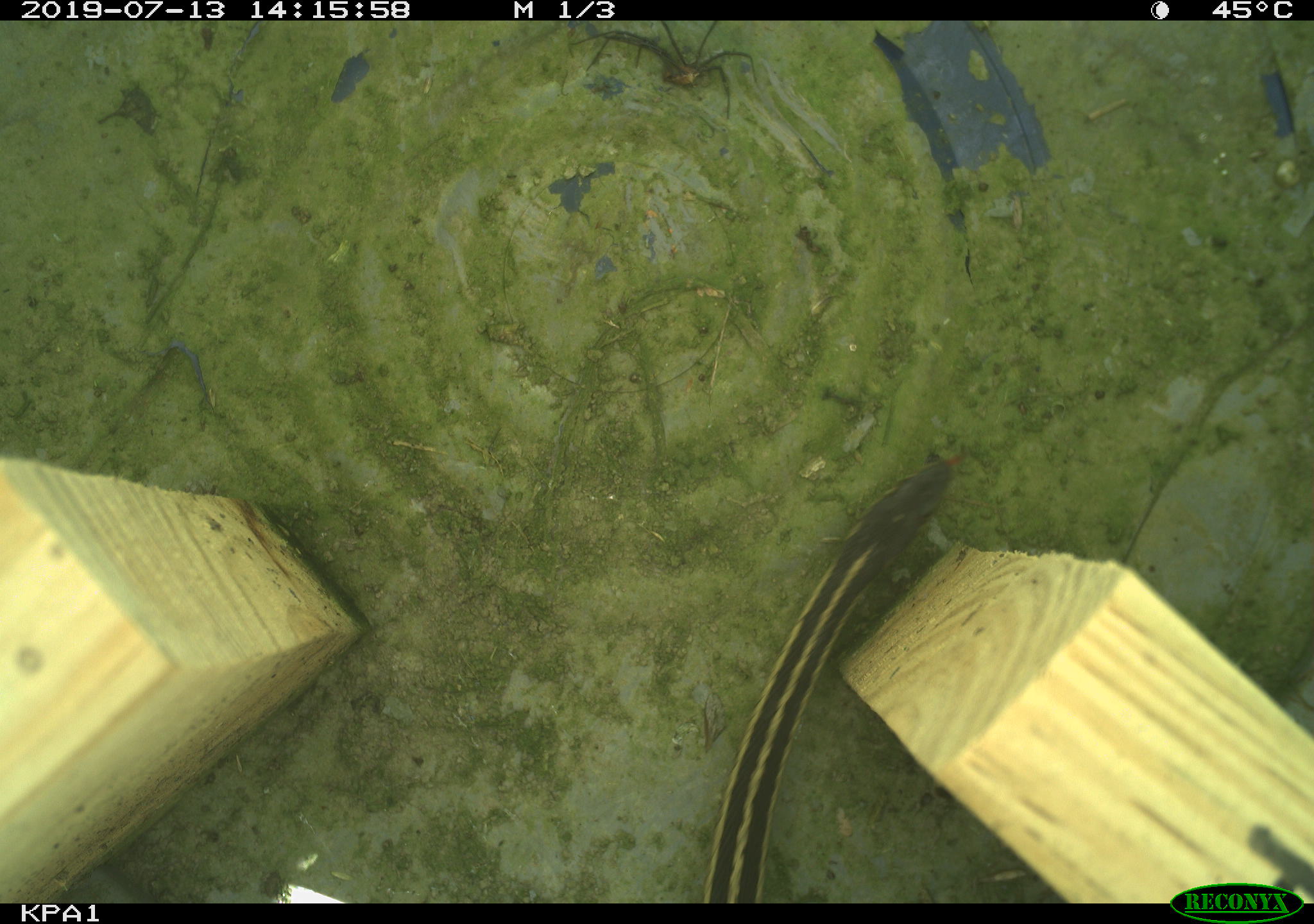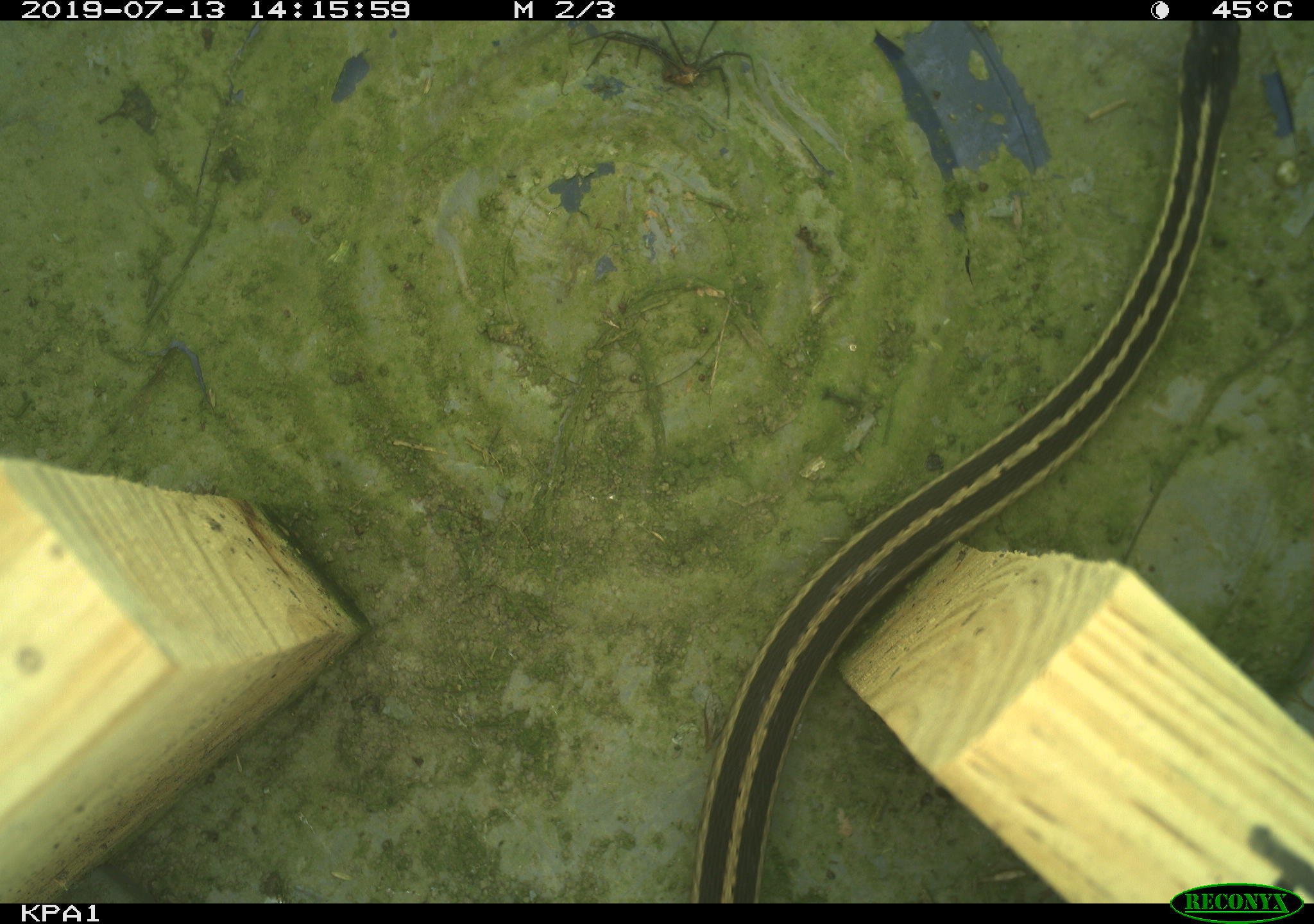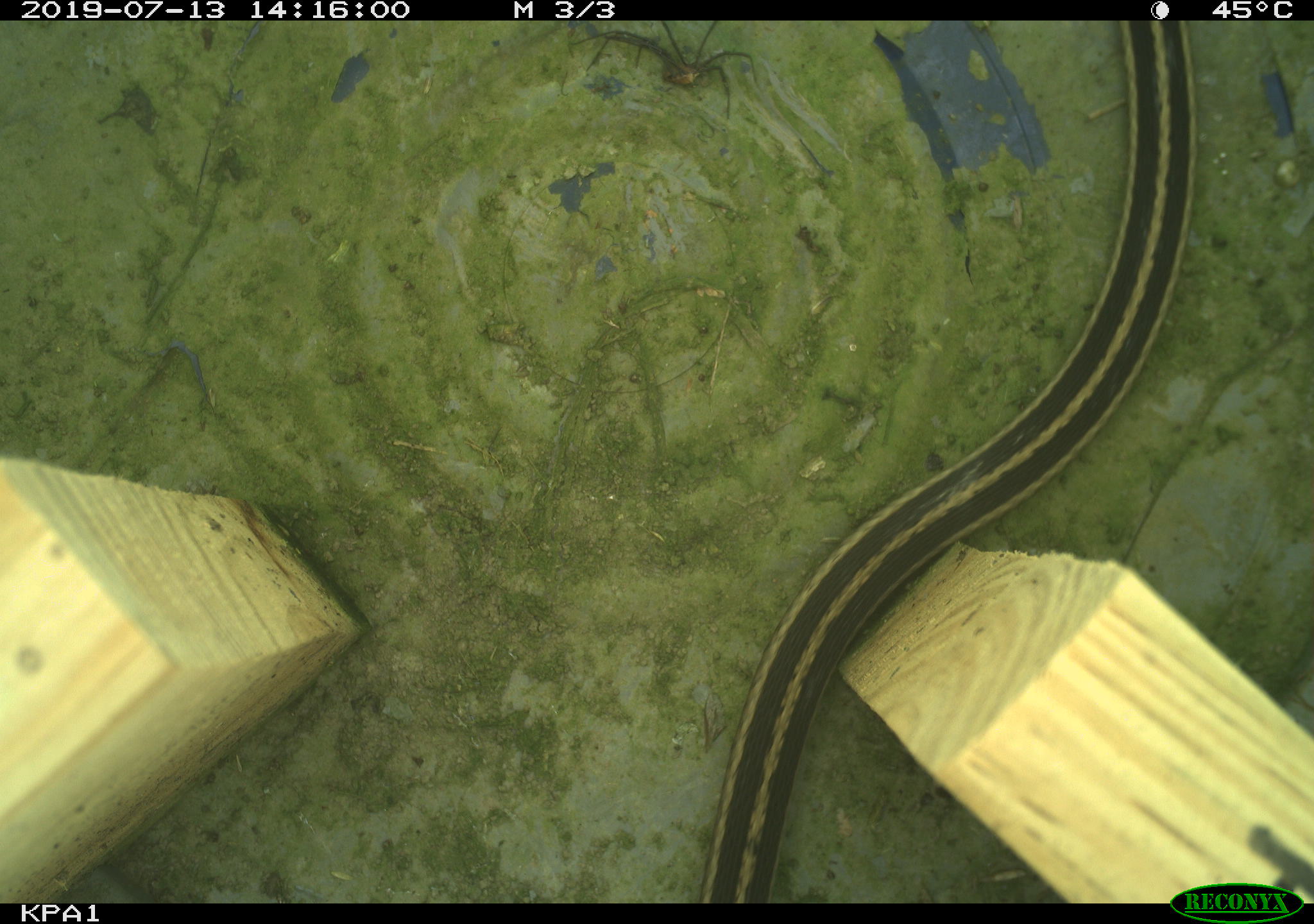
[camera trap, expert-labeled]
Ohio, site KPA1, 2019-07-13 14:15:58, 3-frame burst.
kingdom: Animalia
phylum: Chordata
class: Reptilia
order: Squamata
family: Colubridae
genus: Thamnophis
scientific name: Thamnophis sirtalis sirtalis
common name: eastern gartersnake